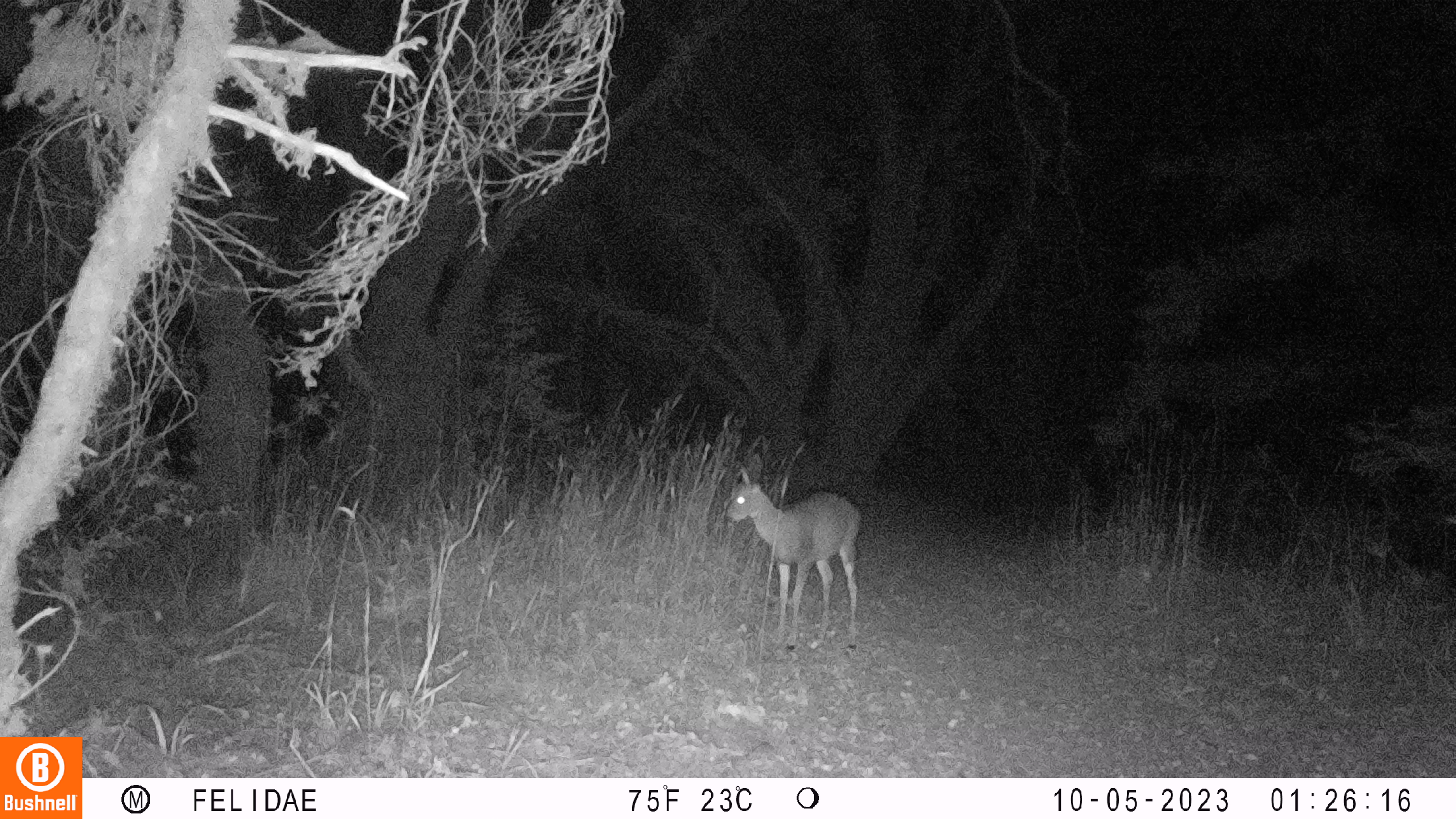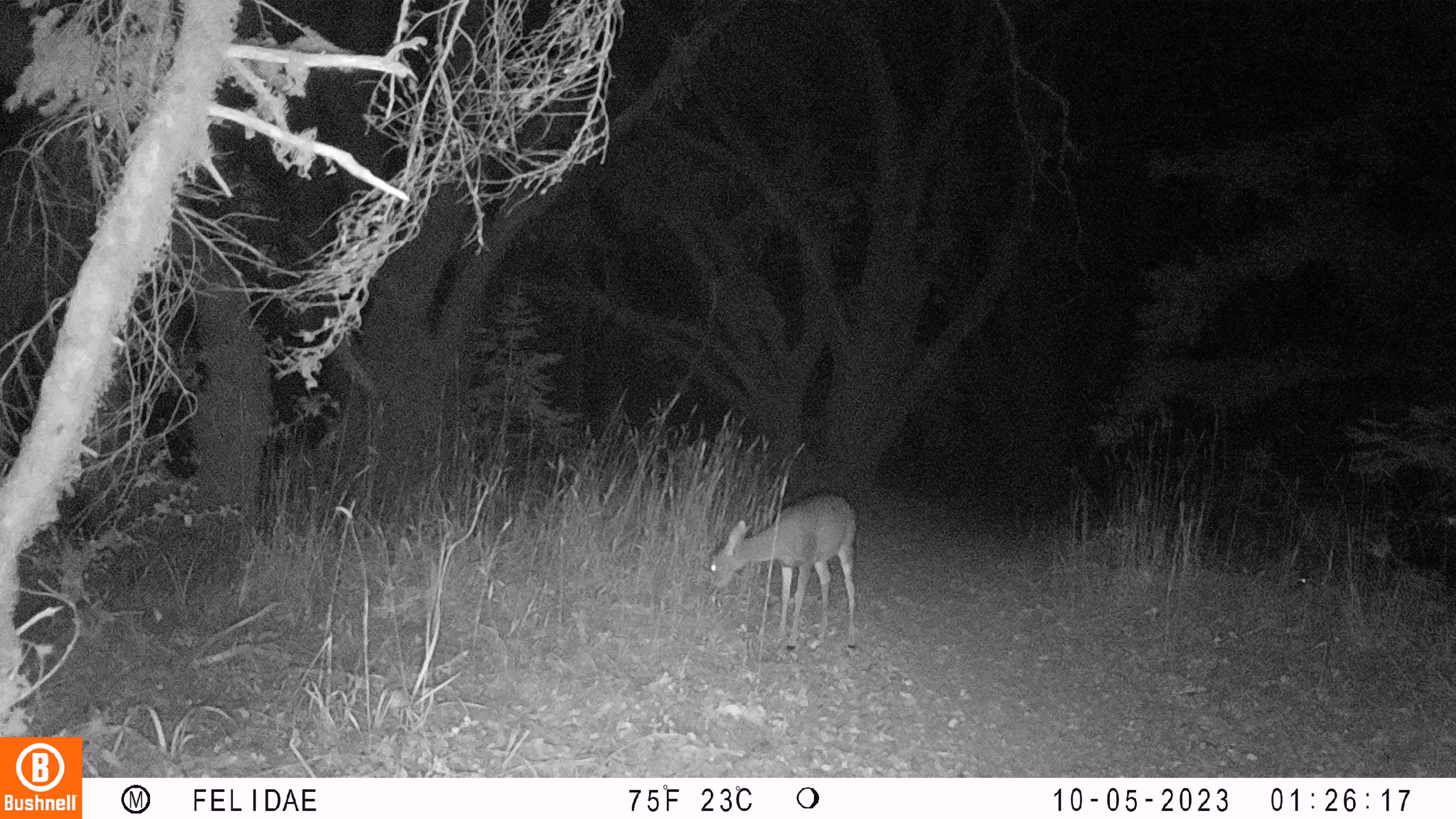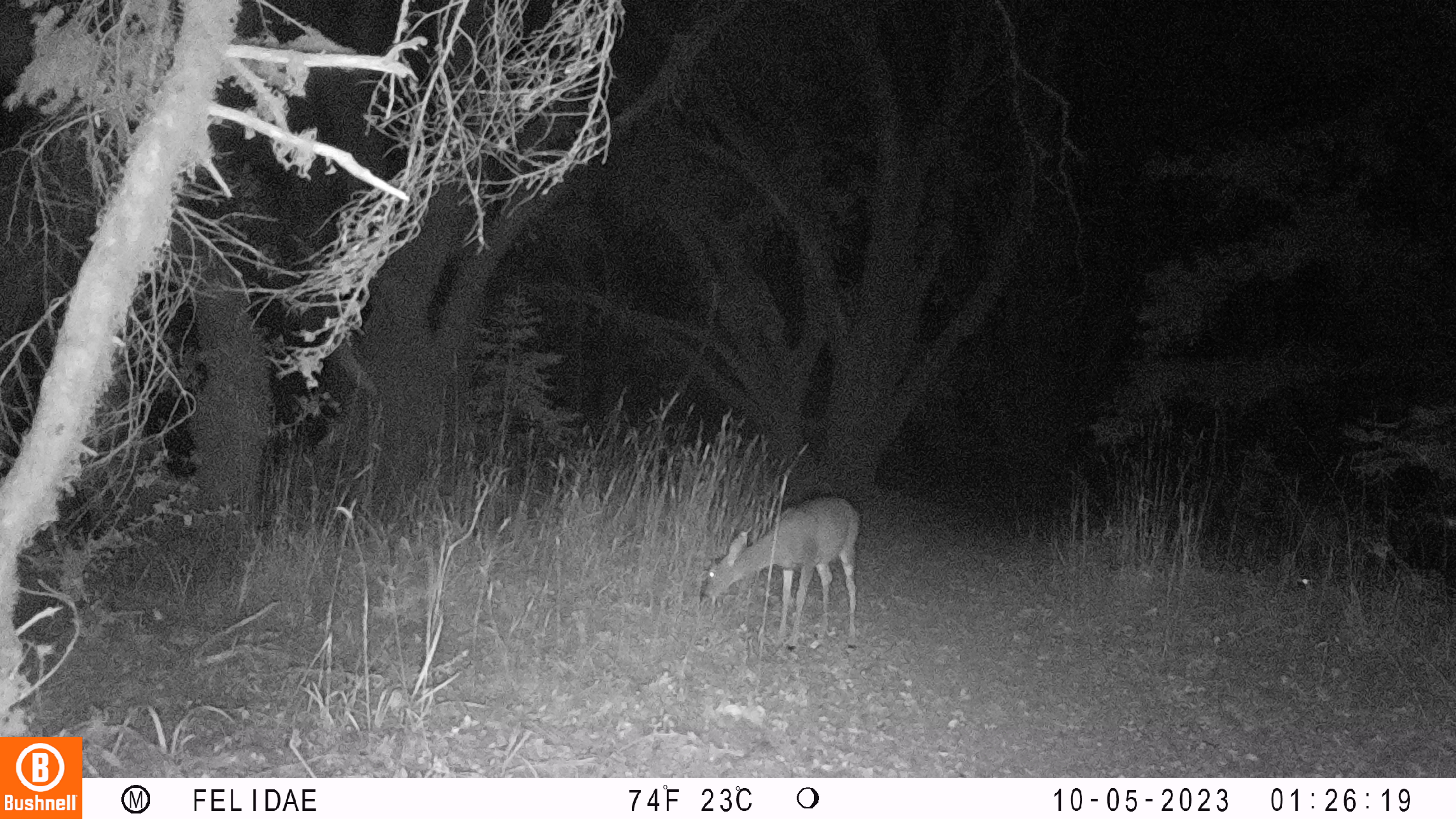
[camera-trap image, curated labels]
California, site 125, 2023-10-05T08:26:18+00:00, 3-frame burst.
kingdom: Animalia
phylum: Chordata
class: Mammalia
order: Artiodactyla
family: Cervidae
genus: Odocoileus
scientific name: Odocoileus hemionus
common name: mule deer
Mule deer (Odocoileus hemionus).